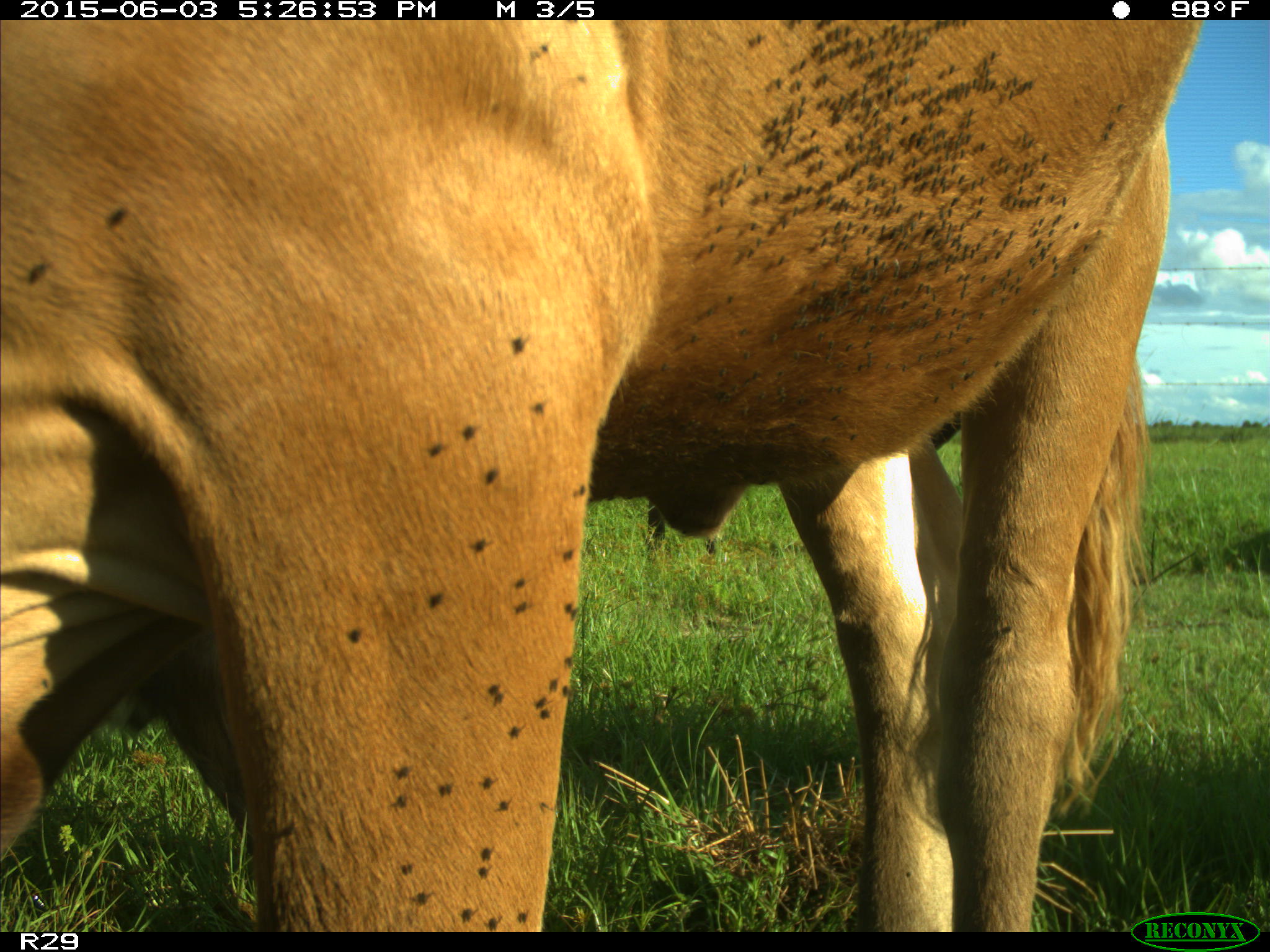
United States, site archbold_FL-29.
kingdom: Animalia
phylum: Chordata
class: Mammalia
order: Artiodactyla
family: Bovidae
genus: Bos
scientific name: Bos taurus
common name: domestic cow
Bos taurus (domestic cow).